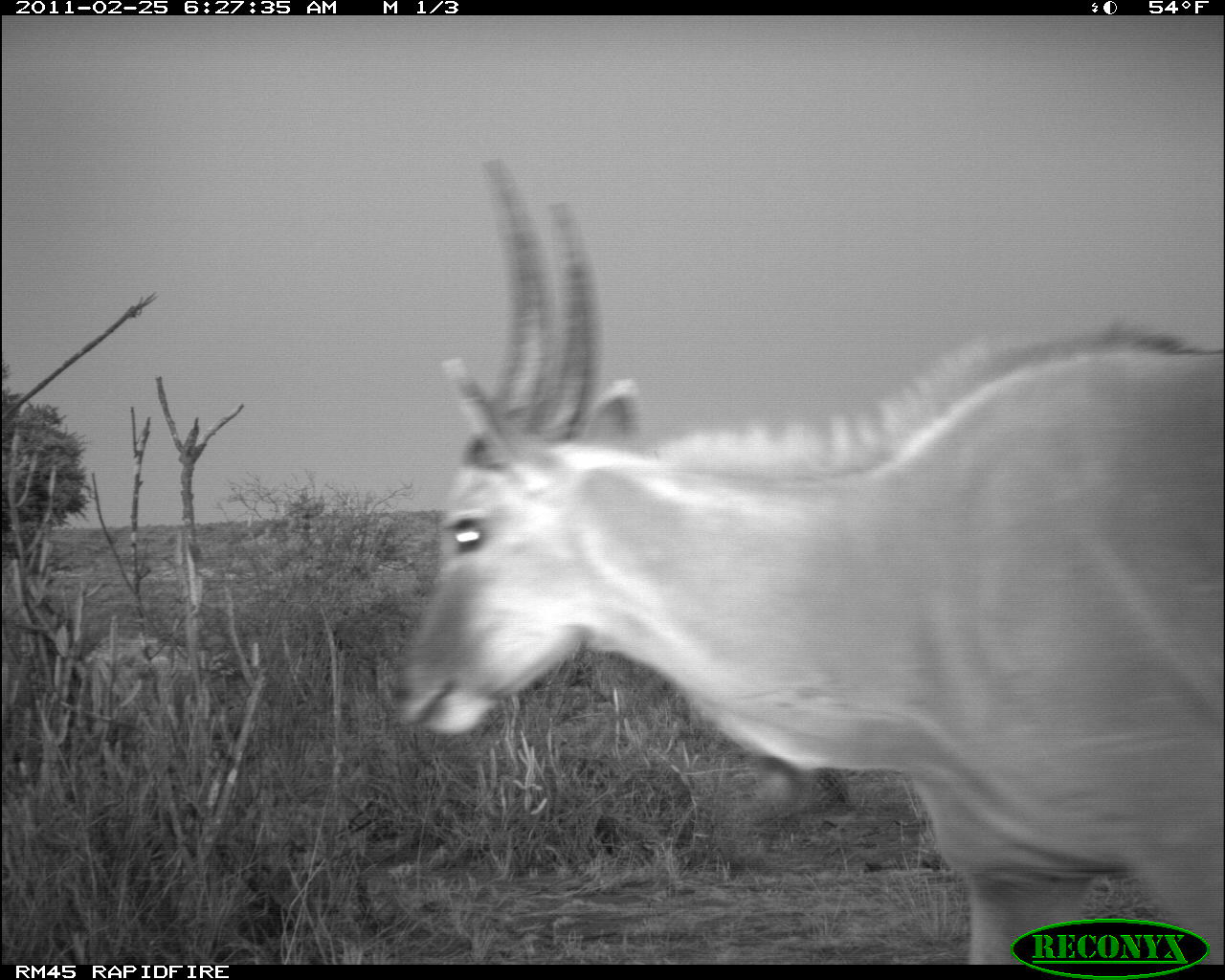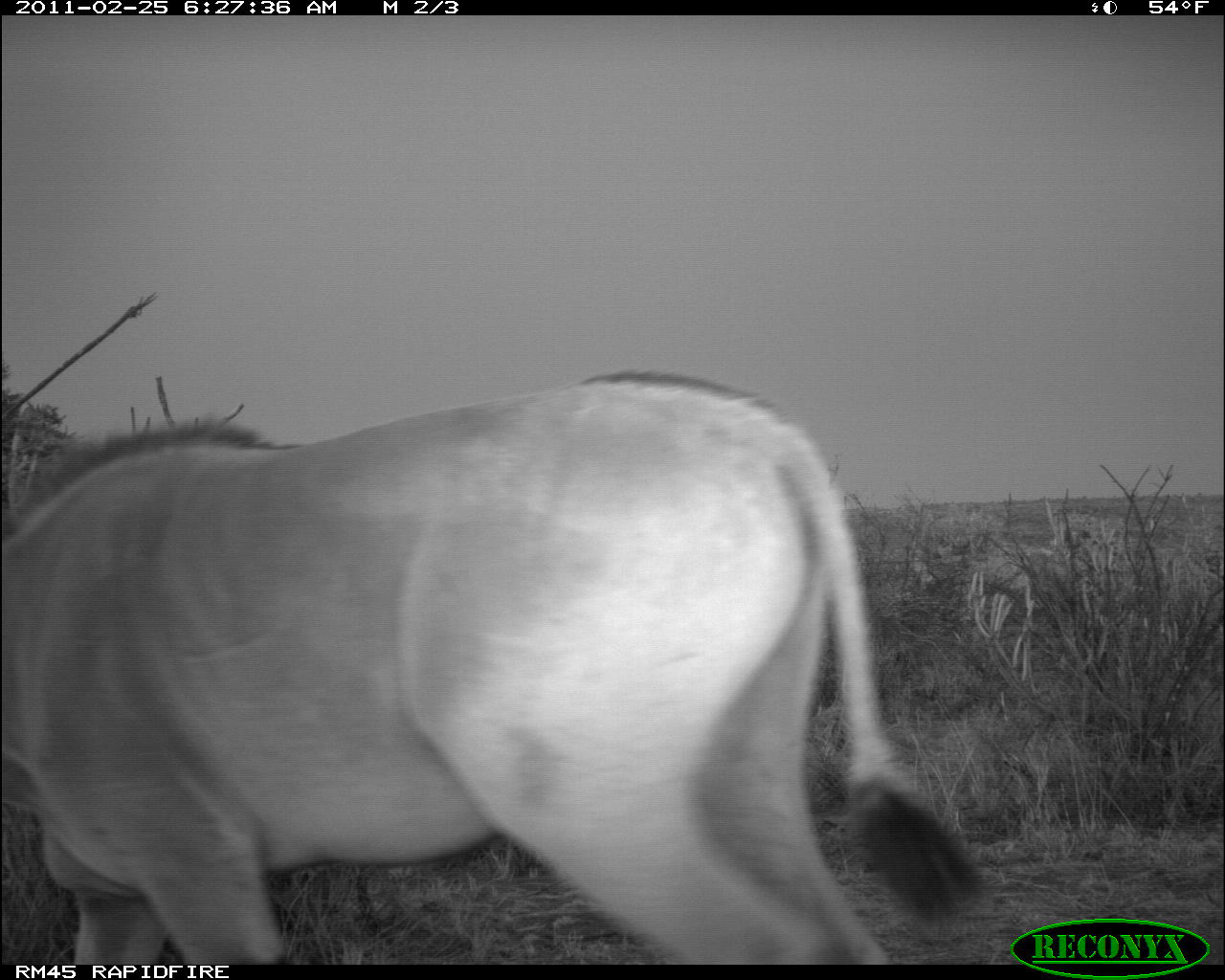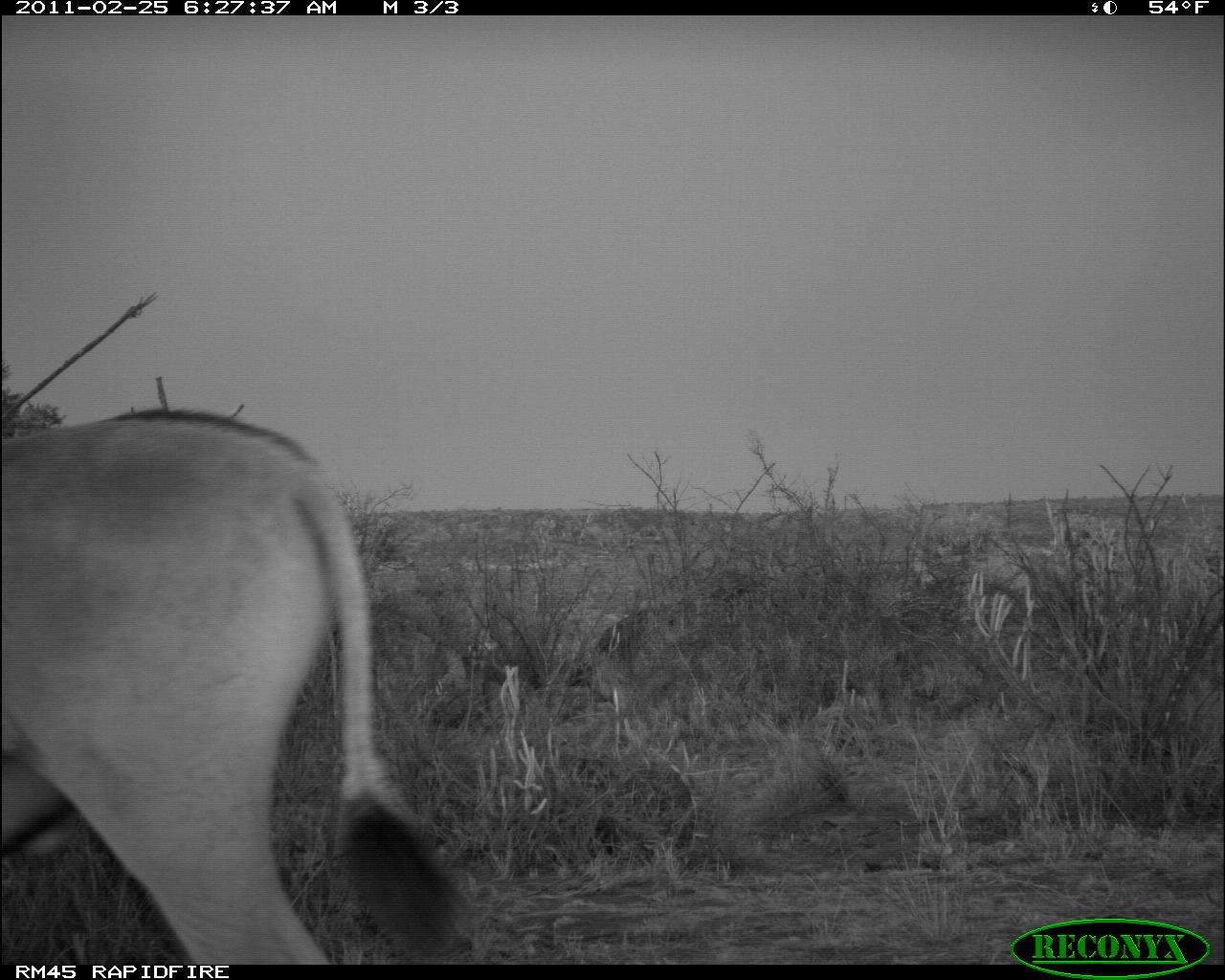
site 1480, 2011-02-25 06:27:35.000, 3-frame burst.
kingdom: Animalia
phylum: Chordata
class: Mammalia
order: Artiodactyla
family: Bovidae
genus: Madoqua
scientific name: Madoqua guentheri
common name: günther's dik-dik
Madoqua guentheri (günther's dik-dik), count 1.